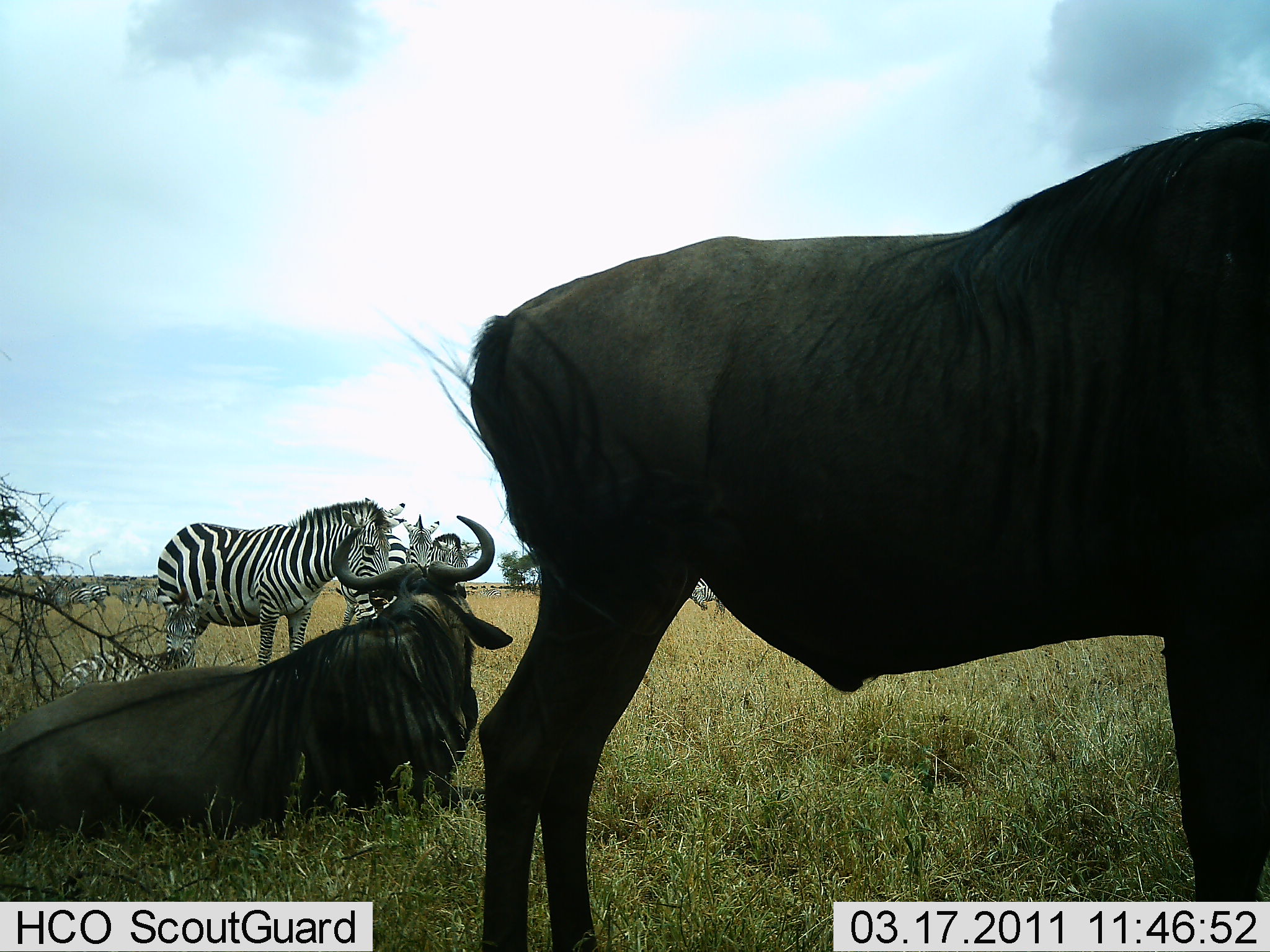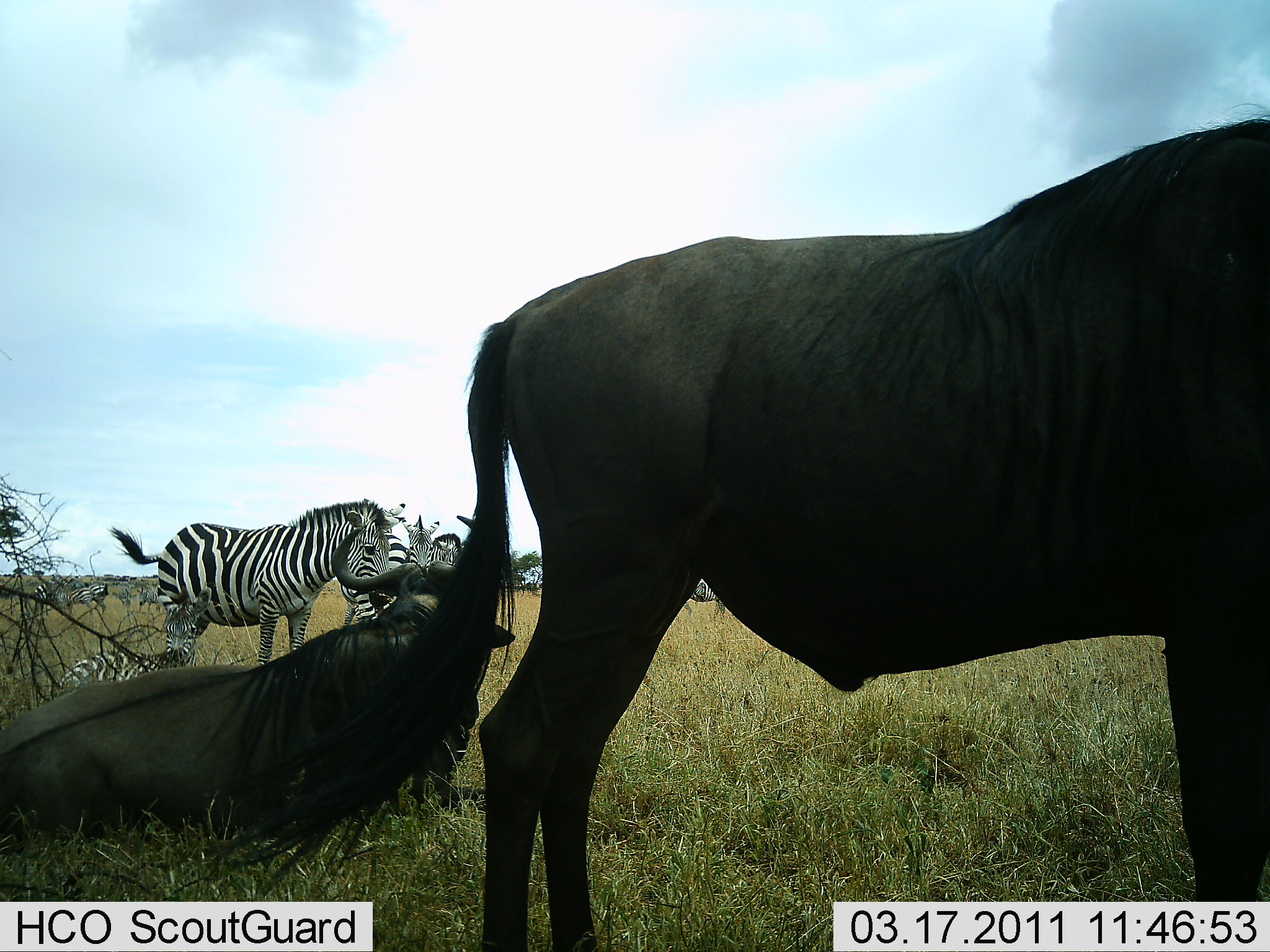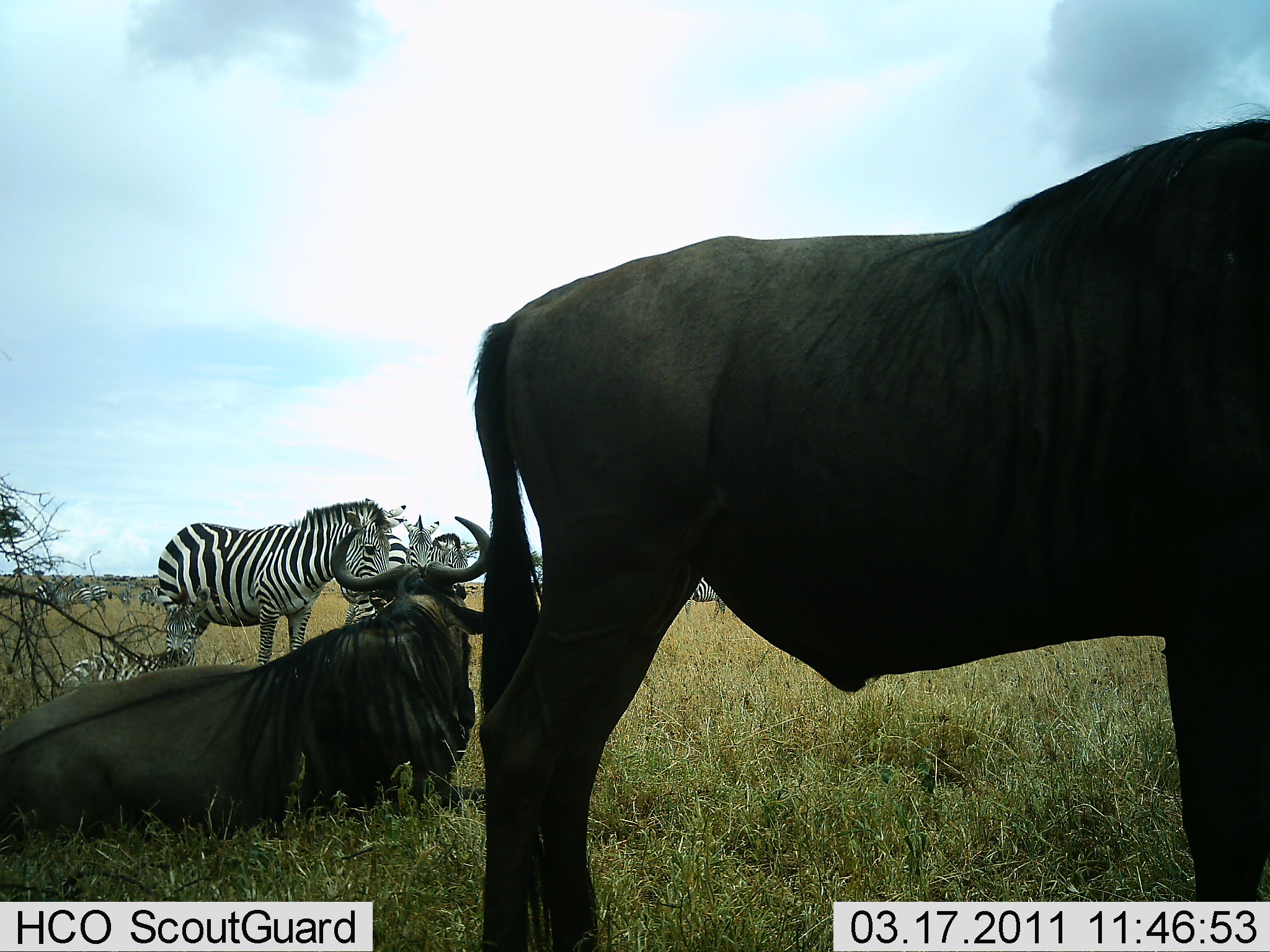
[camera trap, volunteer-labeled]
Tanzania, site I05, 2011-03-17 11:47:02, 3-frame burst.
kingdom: Animalia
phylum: Chordata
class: Mammalia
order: Artiodactyla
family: Bovidae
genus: Connochaetes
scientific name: Connochaetes taurinus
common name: blue wildebeest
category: wildebeest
Wildebeest (blue wildebeest) (Connochaetes taurinus), count 2. Behavior (volunteer vote fractions): standing 83%, resting 75%, moving 0%, interacting 8%. Young present (vote fraction): 0%. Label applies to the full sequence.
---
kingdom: Animalia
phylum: Chordata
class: Mammalia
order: Perissodactyla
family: Equidae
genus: Equus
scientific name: Equus quagga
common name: plains zebra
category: zebra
Zebra (plains zebra) (Equus quagga), count 4. Behavior (volunteer vote fractions): standing 92%, resting 62%, moving 8%, interacting 8%. Young present (vote fraction): 23%. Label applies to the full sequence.